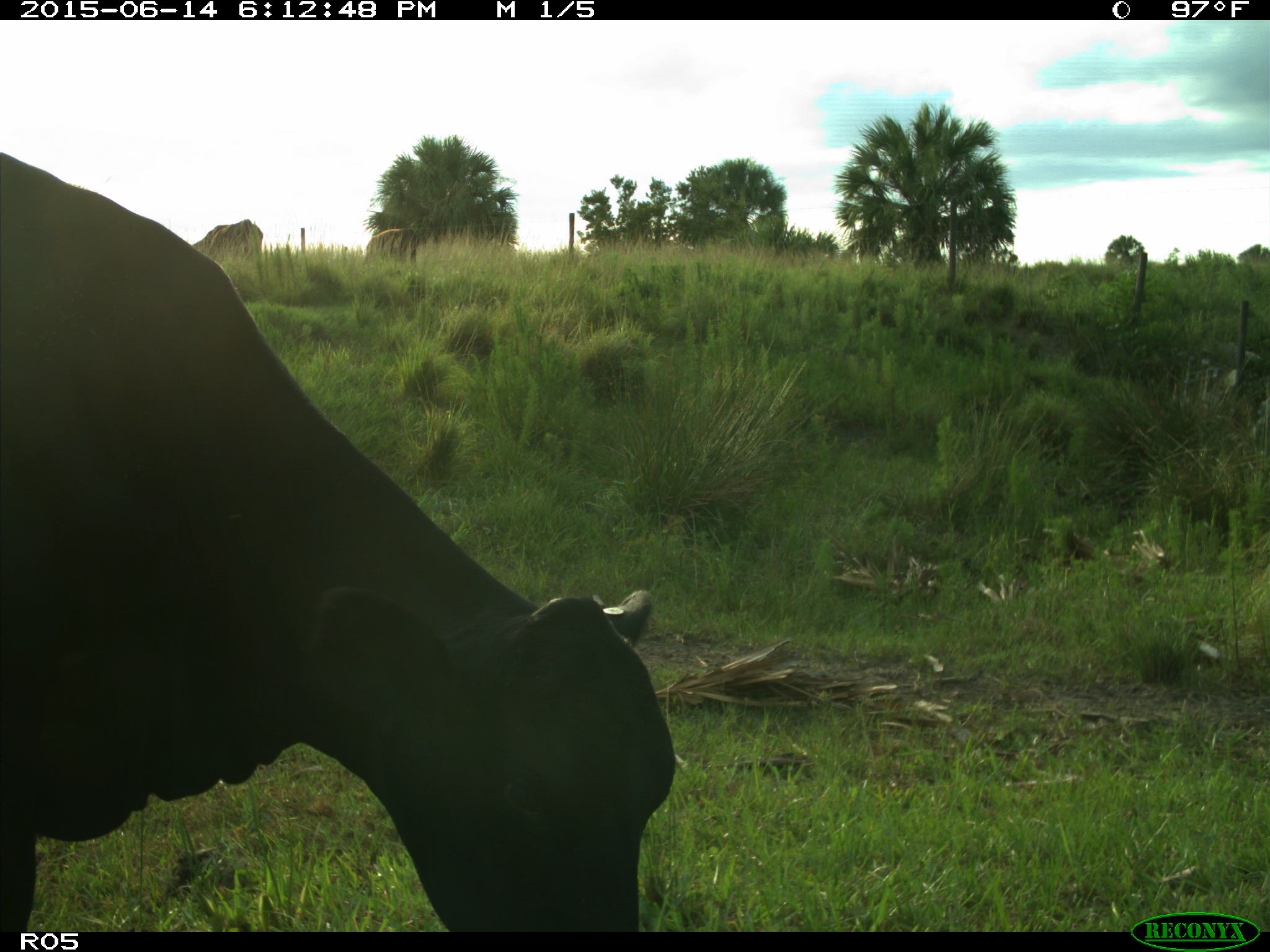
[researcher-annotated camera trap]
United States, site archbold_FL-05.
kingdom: Animalia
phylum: Chordata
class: Mammalia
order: Artiodactyla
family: Bovidae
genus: Bos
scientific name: Bos taurus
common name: domestic cow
Bos taurus (domestic cow).